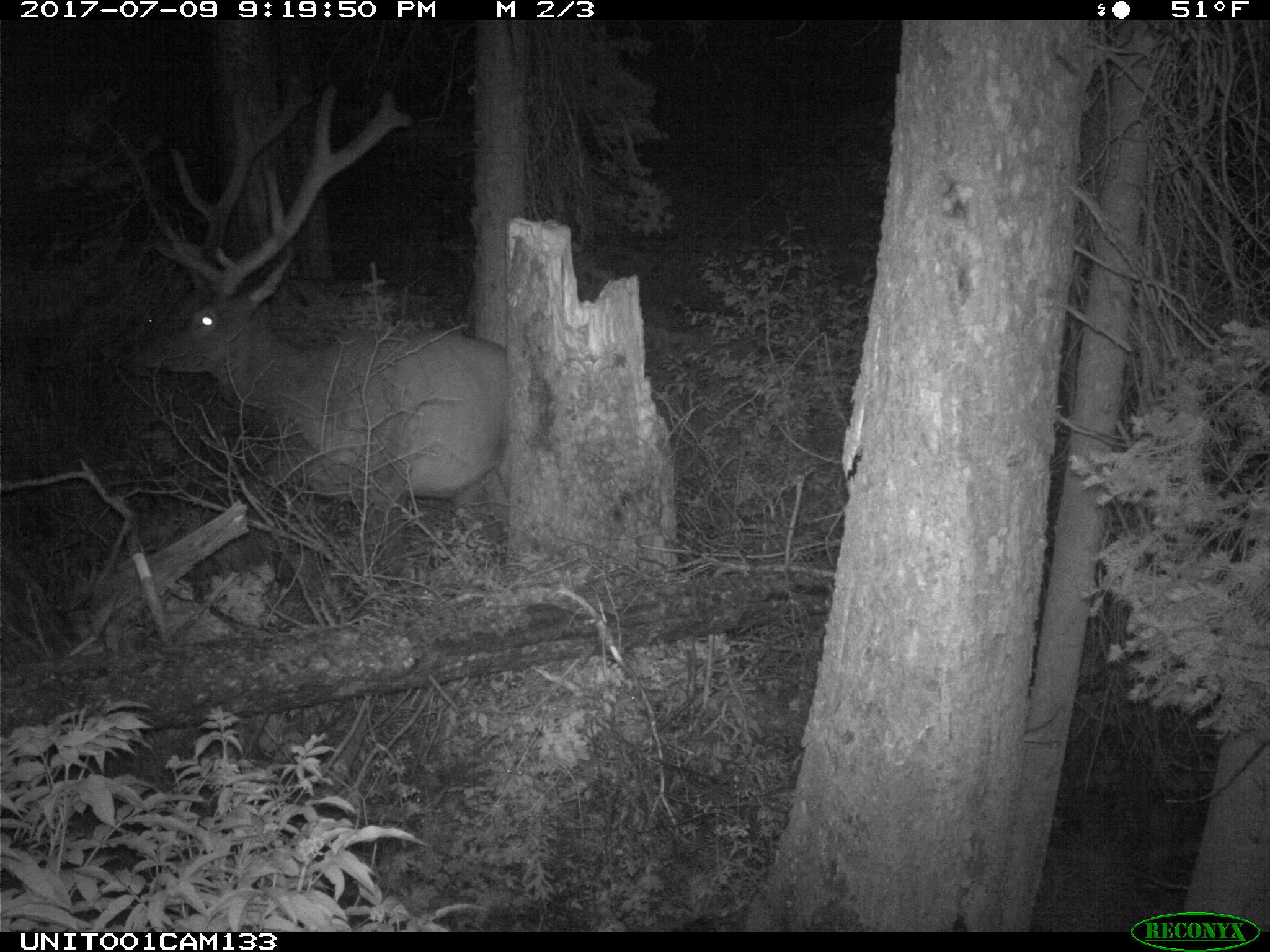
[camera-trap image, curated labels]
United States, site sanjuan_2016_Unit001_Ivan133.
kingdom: Animalia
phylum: Chordata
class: Mammalia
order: Artiodactyla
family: Cervidae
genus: Cervus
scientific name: Cervus elaphus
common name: red deer